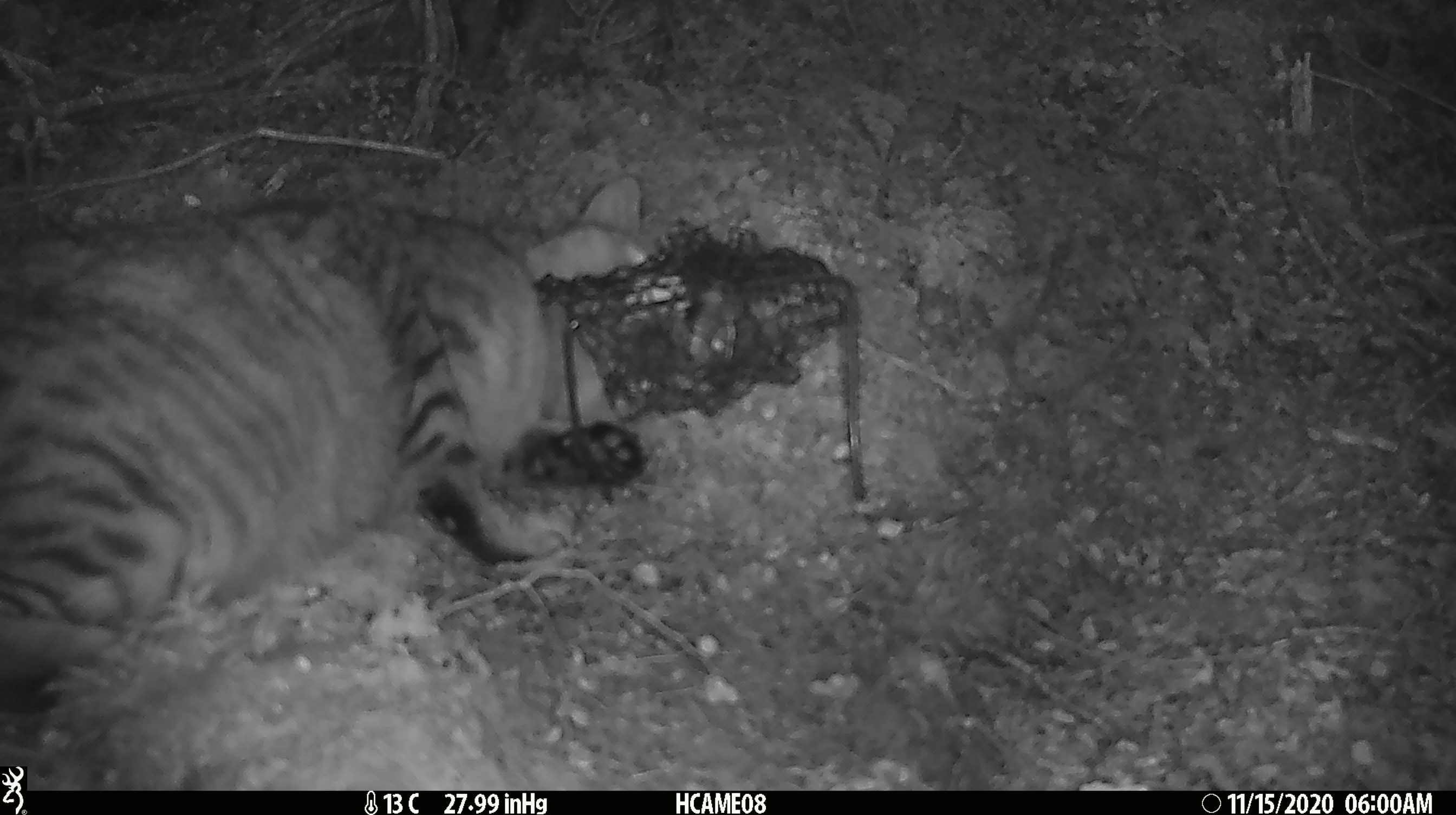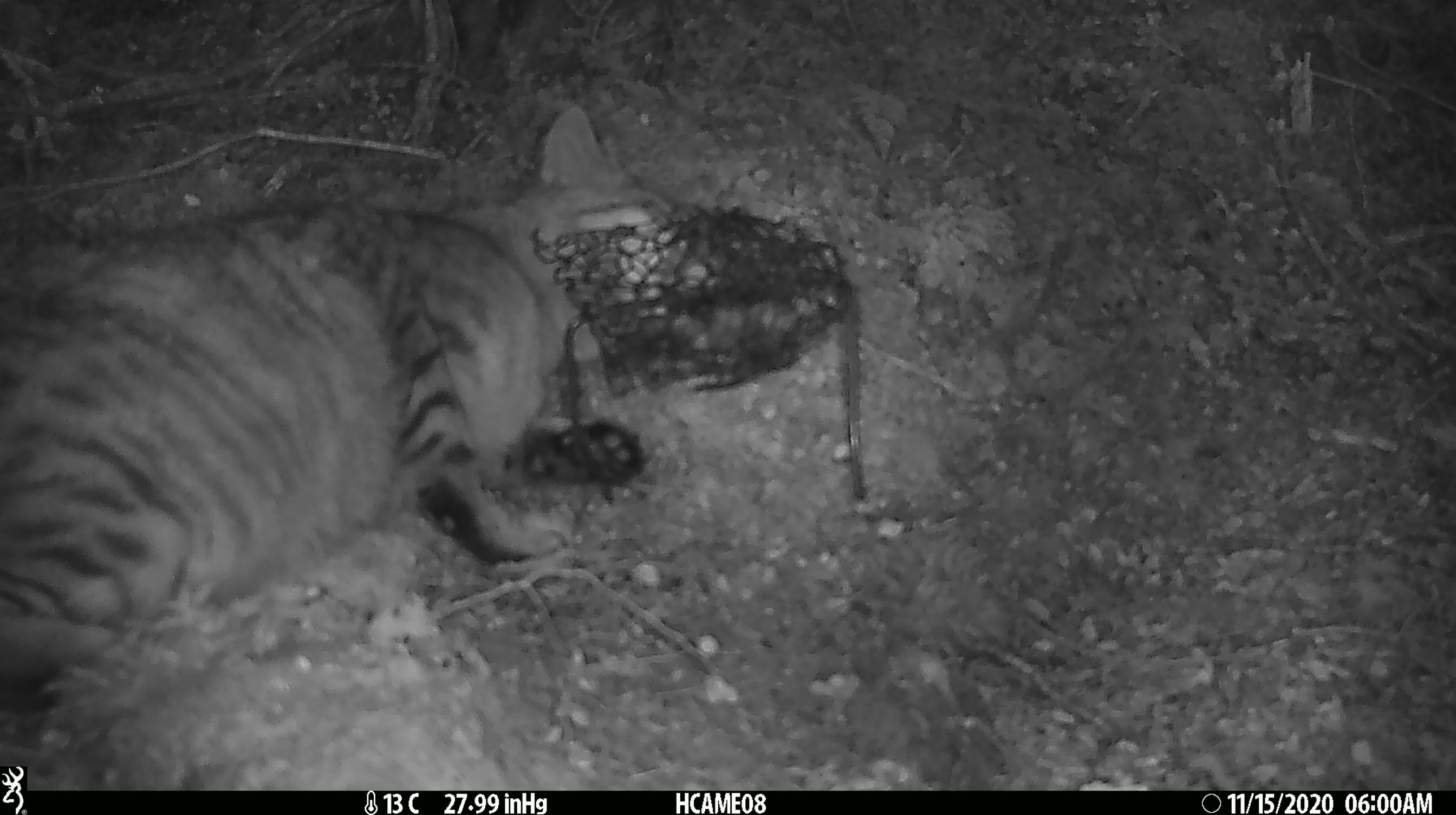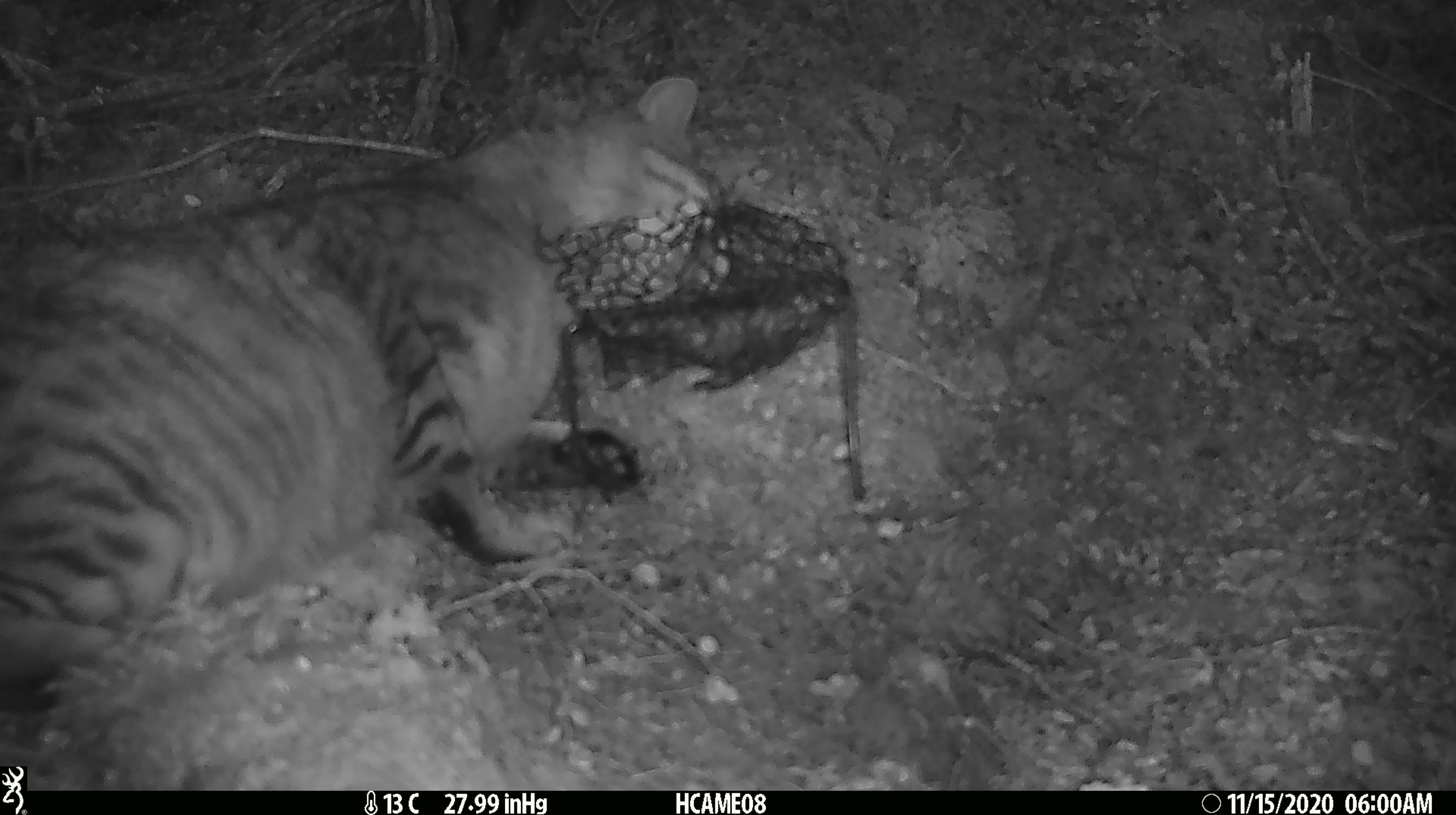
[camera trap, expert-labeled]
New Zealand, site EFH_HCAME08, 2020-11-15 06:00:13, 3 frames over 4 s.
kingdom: Animalia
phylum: Chordata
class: Mammalia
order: Carnivora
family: Felidae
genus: Felis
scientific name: Felis catus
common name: domestic cat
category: cat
Cat (domestic cat) (Felis catus).